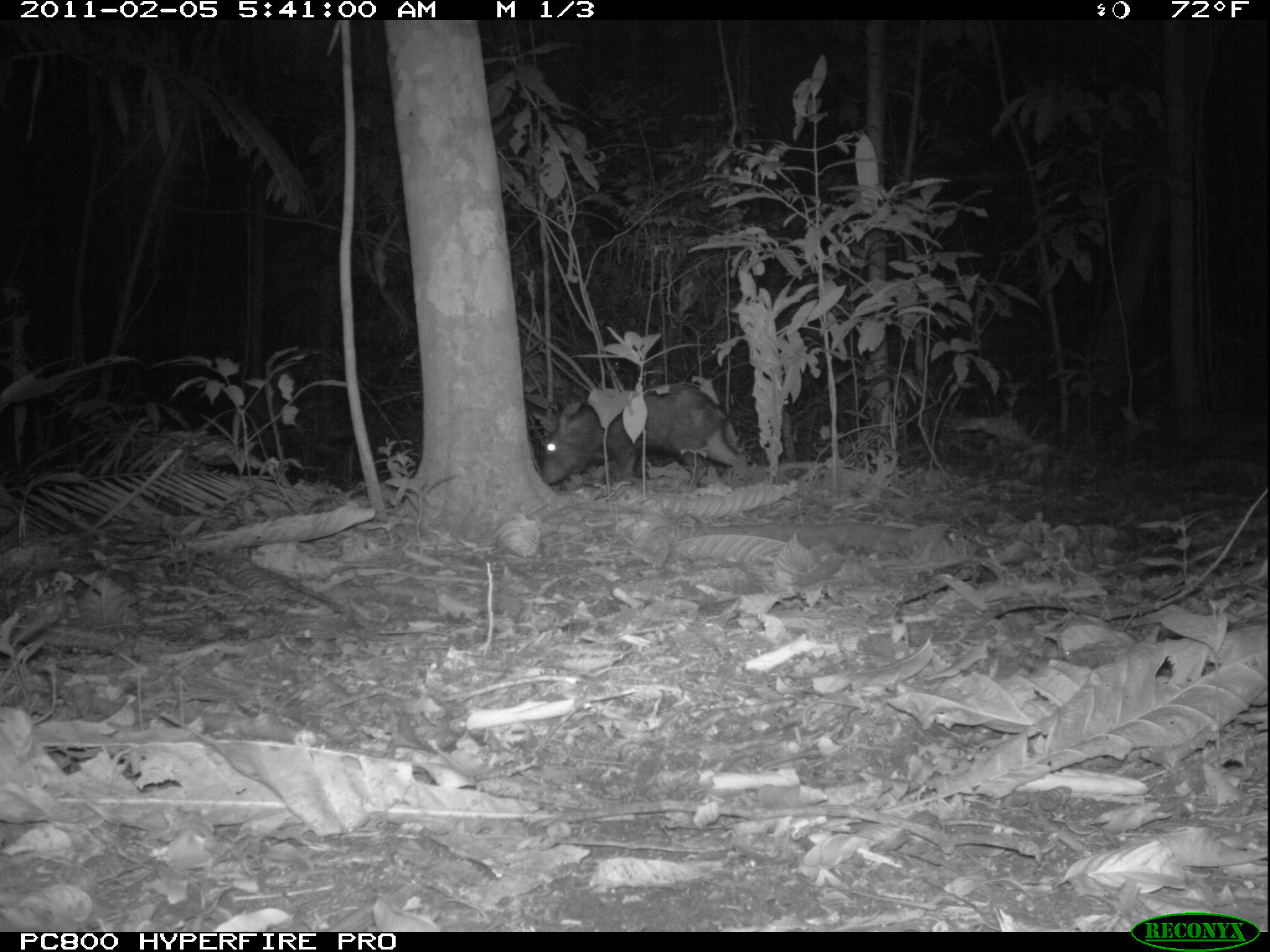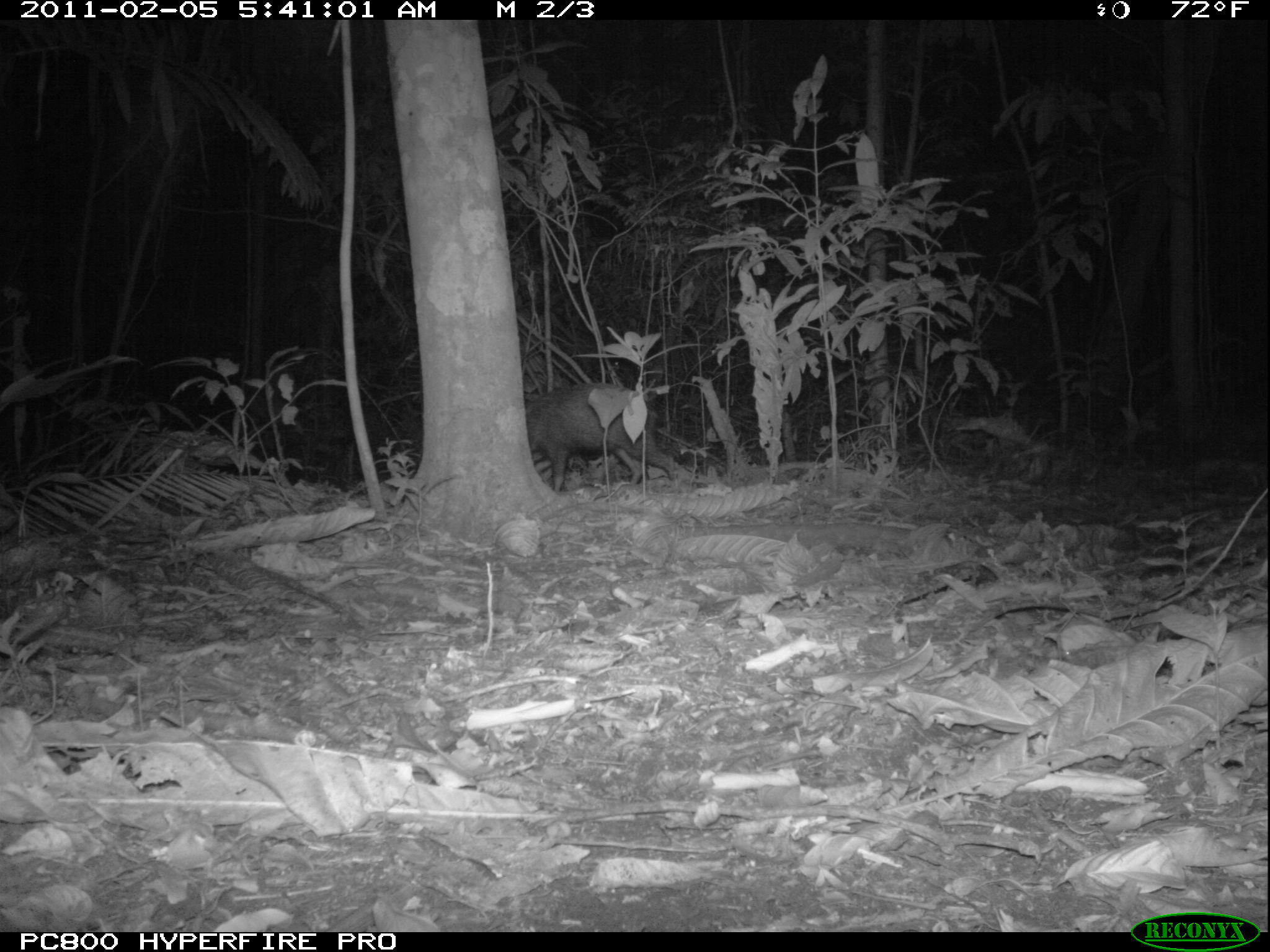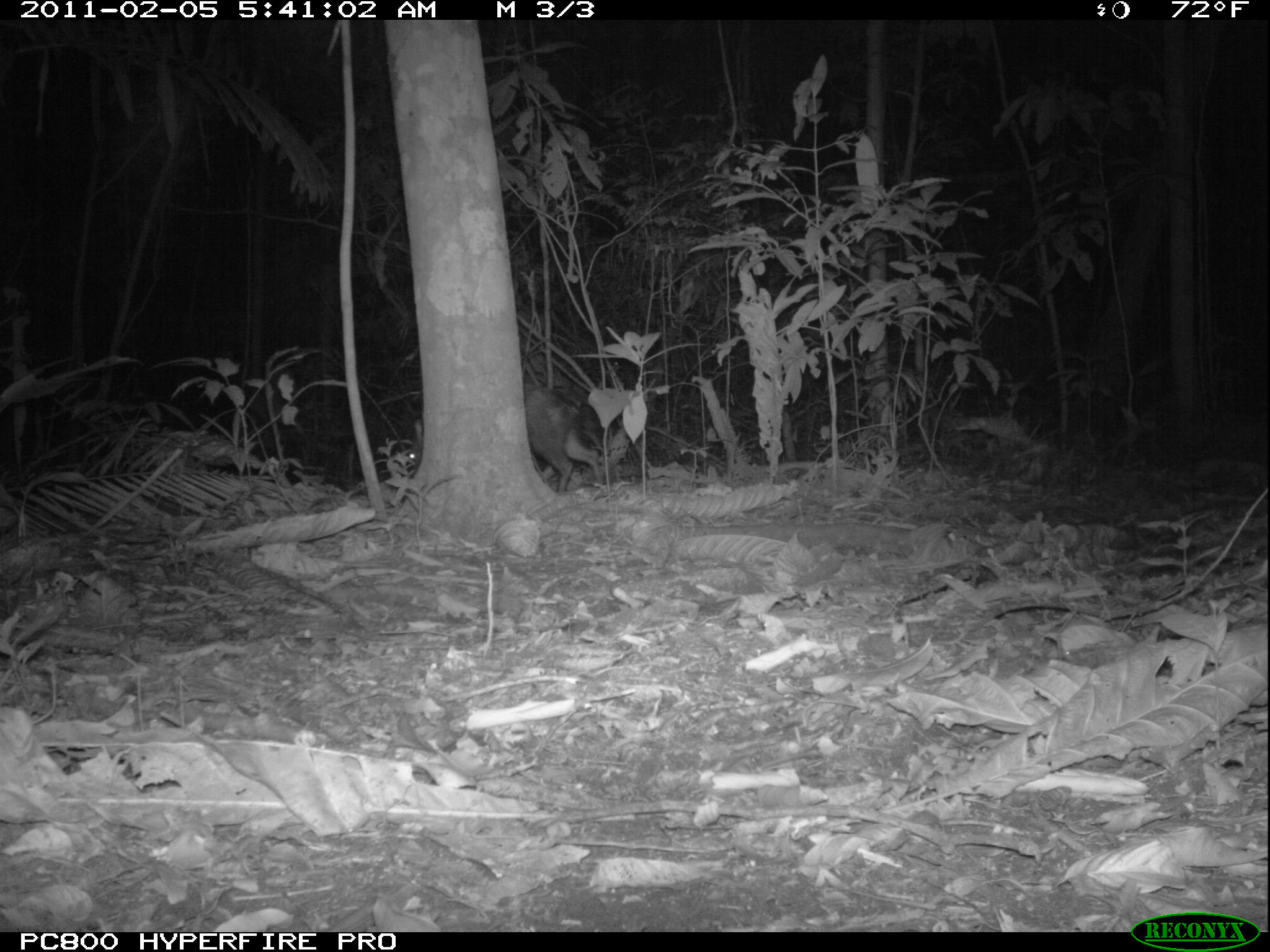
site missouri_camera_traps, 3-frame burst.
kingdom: Animalia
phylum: Chordata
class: Mammalia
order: Artiodactyla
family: Tayassuidae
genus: Pecari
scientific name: Pecari tajacu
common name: collared peccary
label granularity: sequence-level